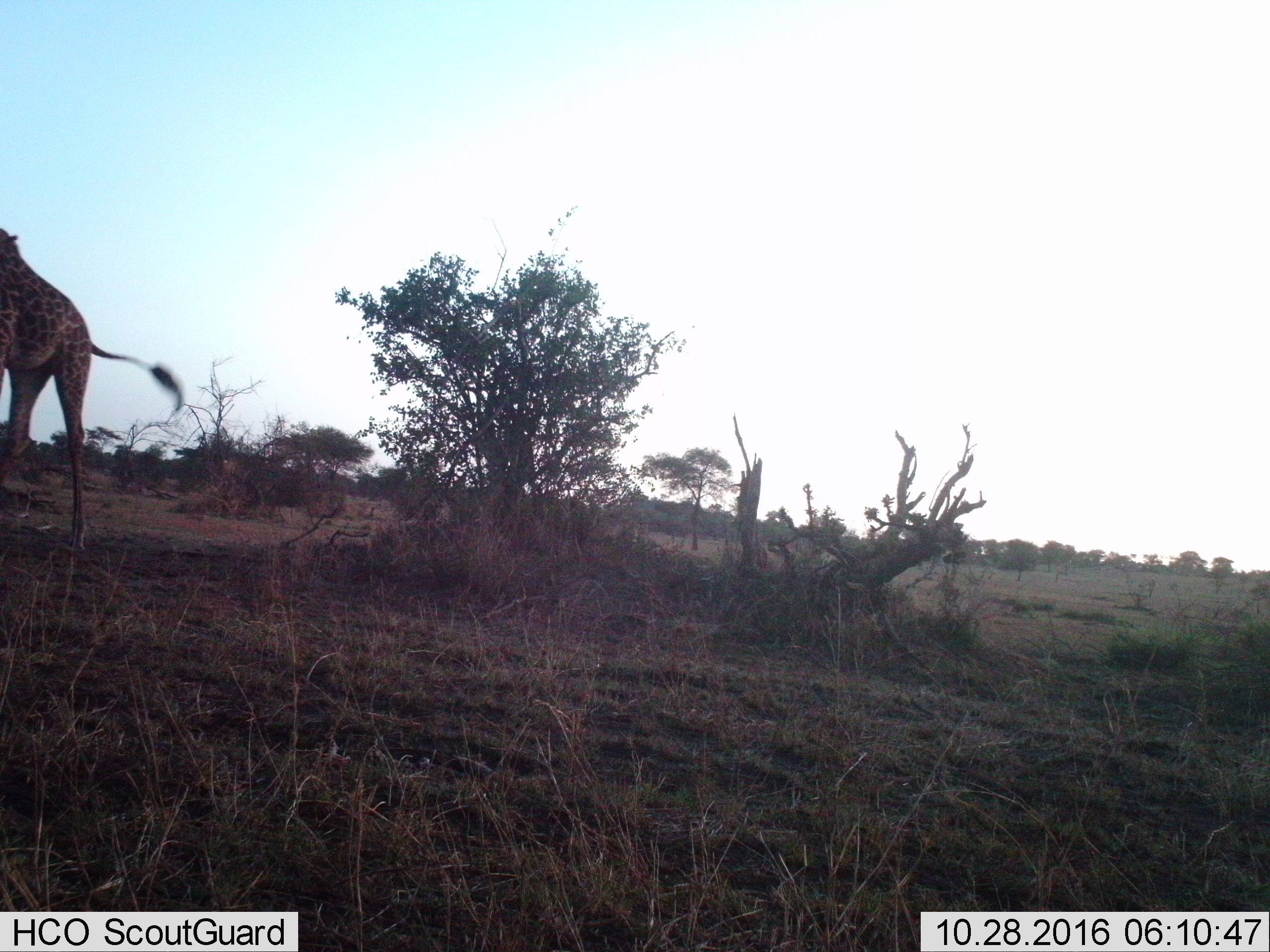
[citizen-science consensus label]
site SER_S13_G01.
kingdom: Animalia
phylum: Chordata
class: Mammalia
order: Artiodactyla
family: Giraffidae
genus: Giraffa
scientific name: Giraffa camelopardalis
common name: giraffe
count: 1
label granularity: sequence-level